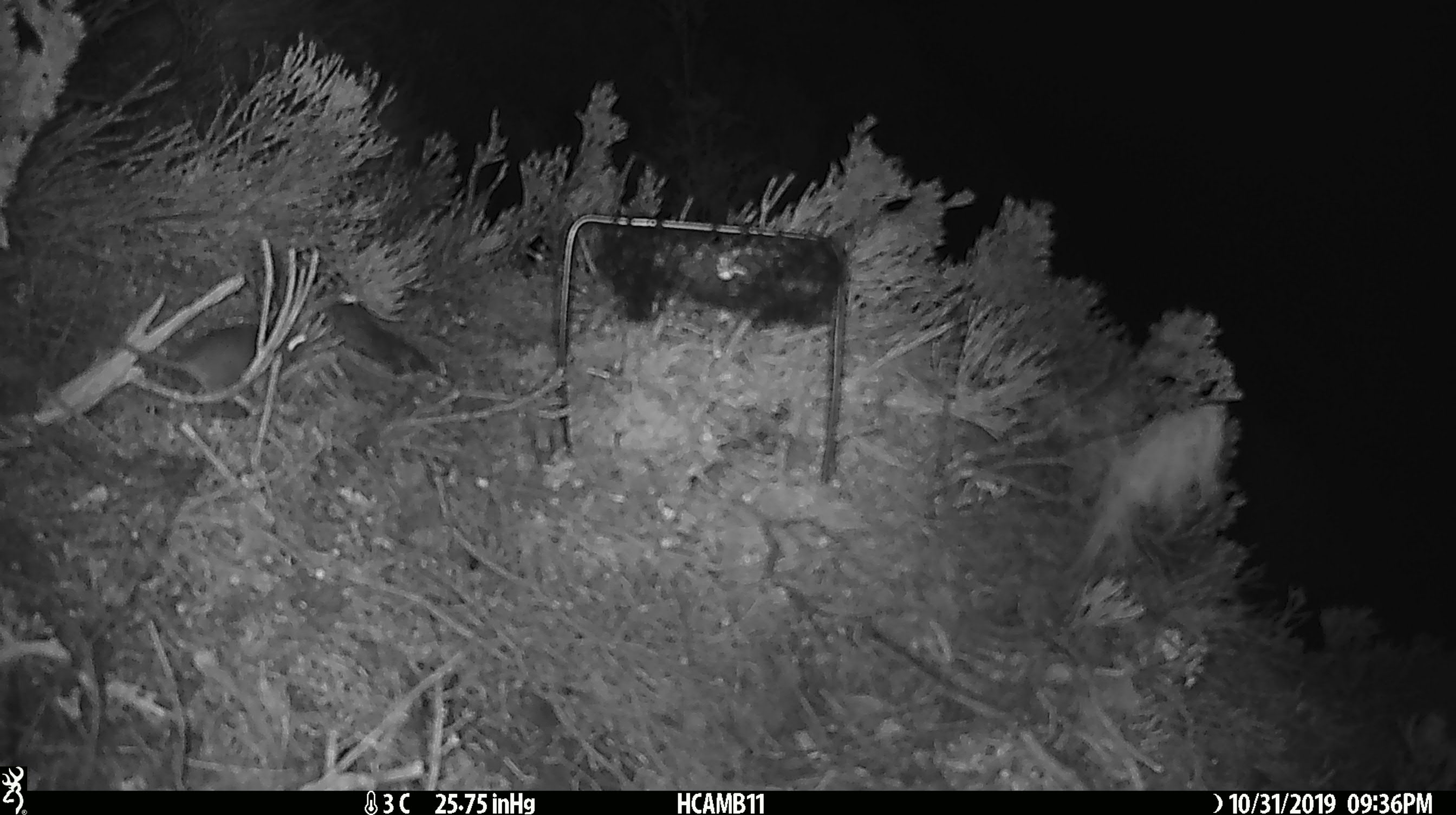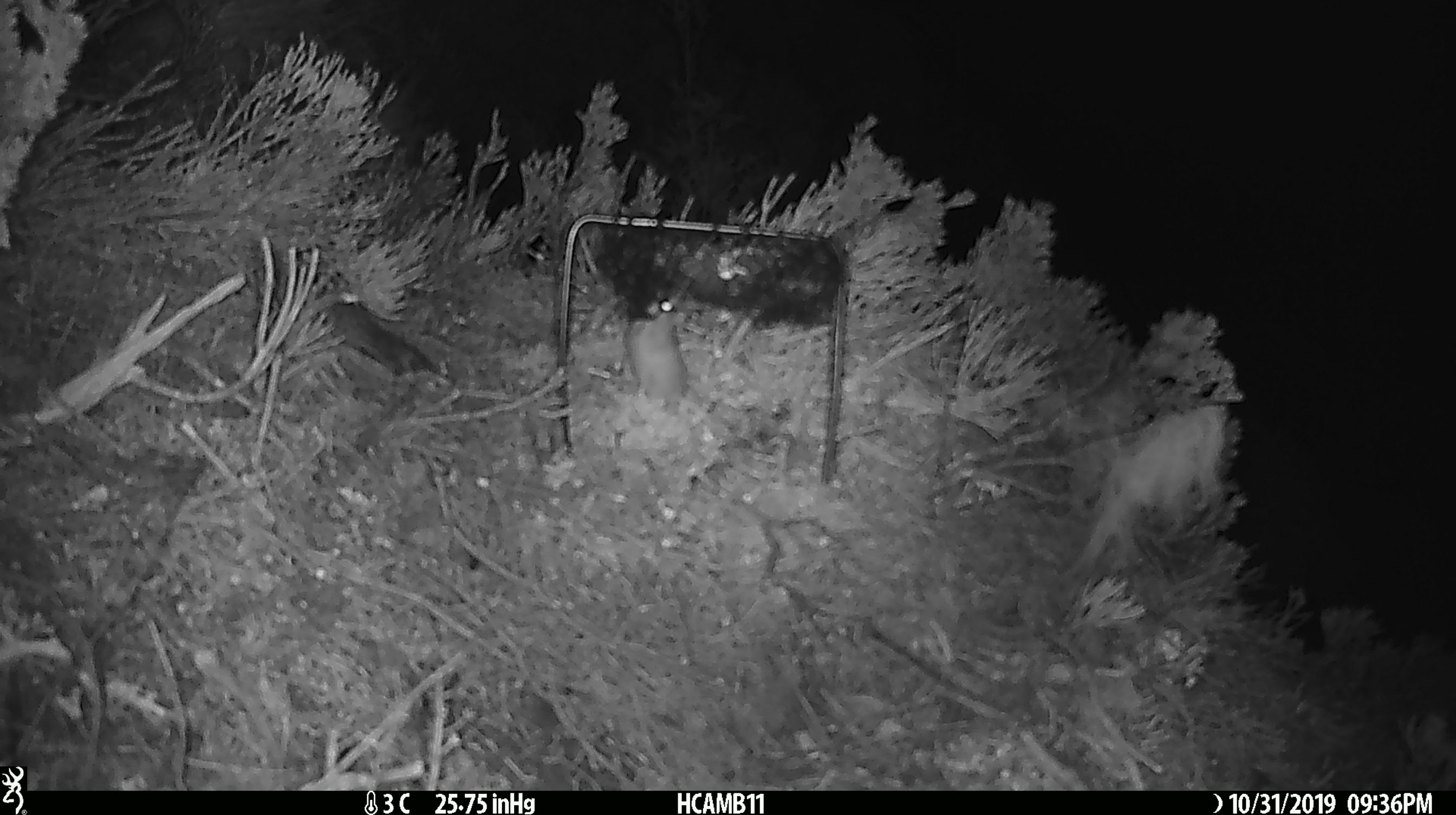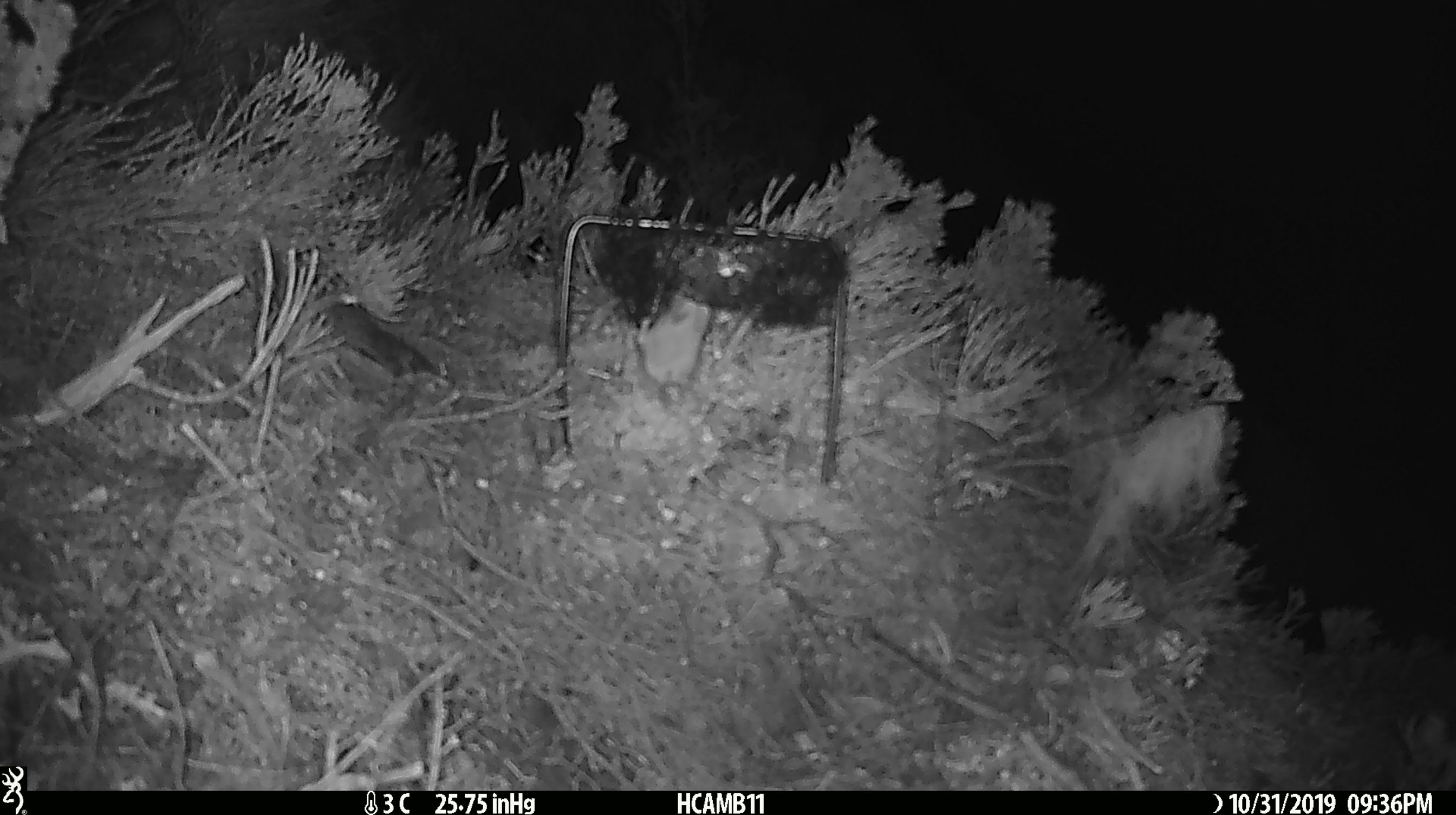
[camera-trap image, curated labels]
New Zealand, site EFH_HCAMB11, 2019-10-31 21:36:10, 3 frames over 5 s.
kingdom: Animalia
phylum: Chordata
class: Mammalia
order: Rodentia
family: Muridae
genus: Mus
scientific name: Mus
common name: mouse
Mouse (Mus).